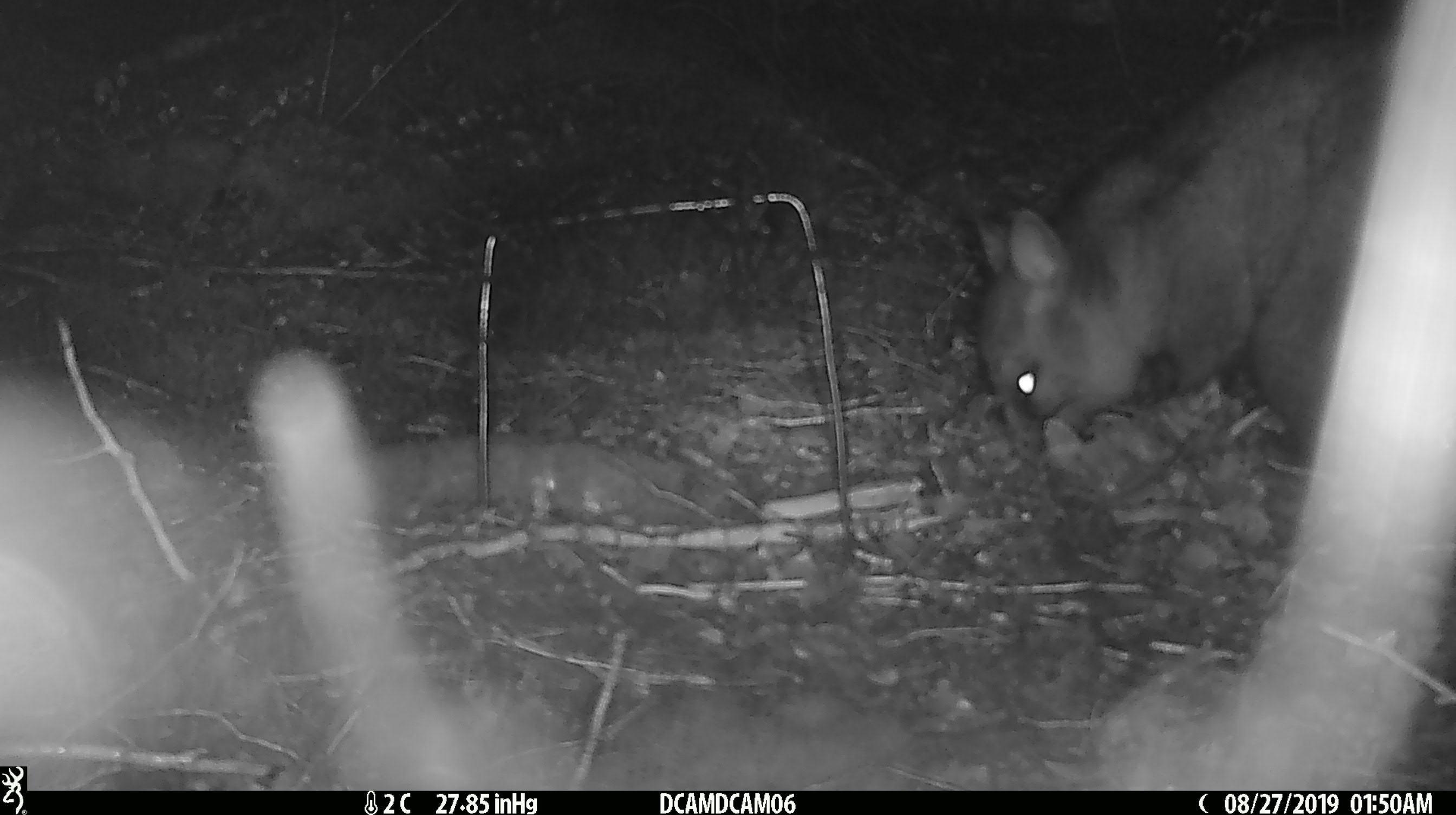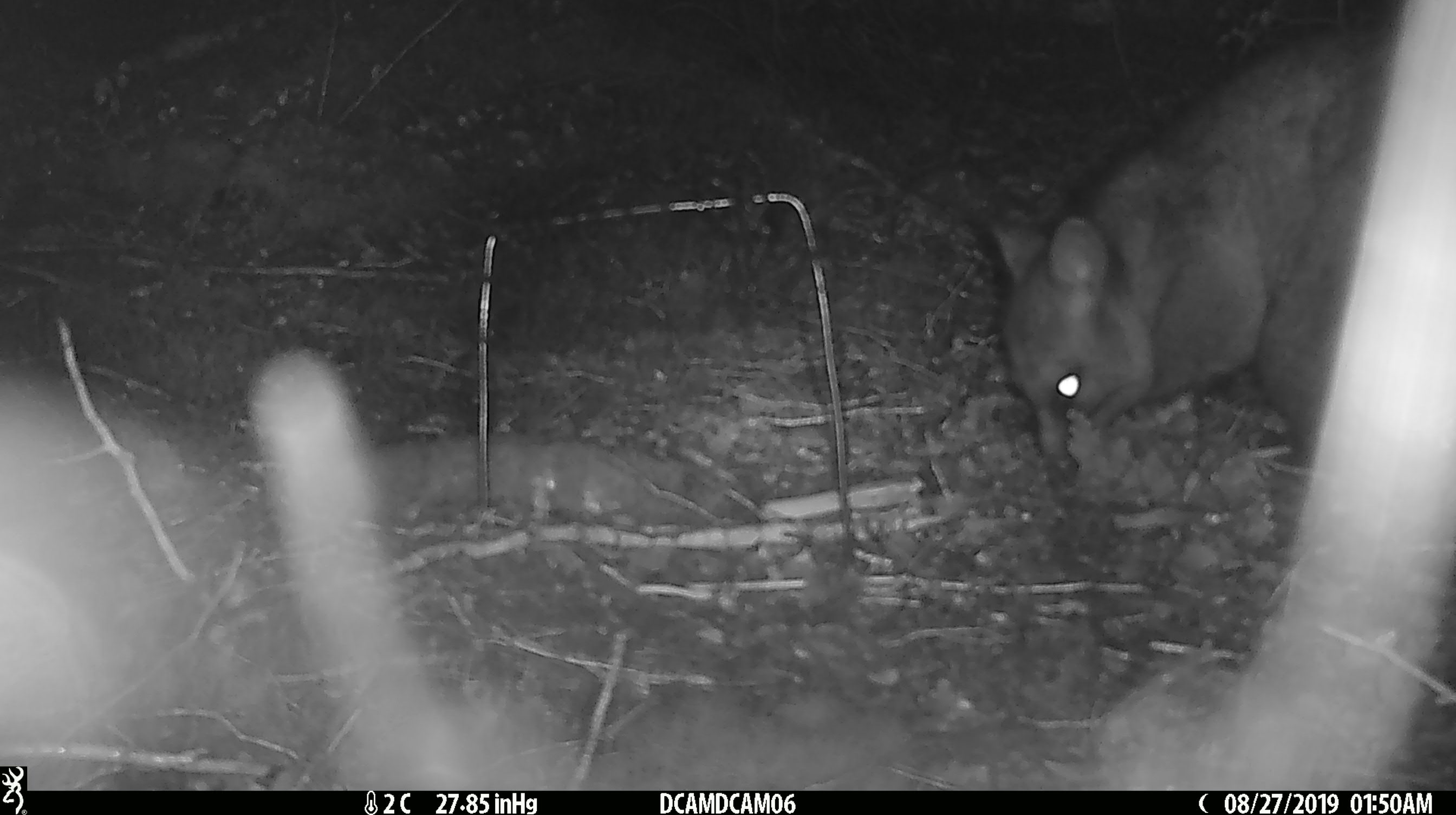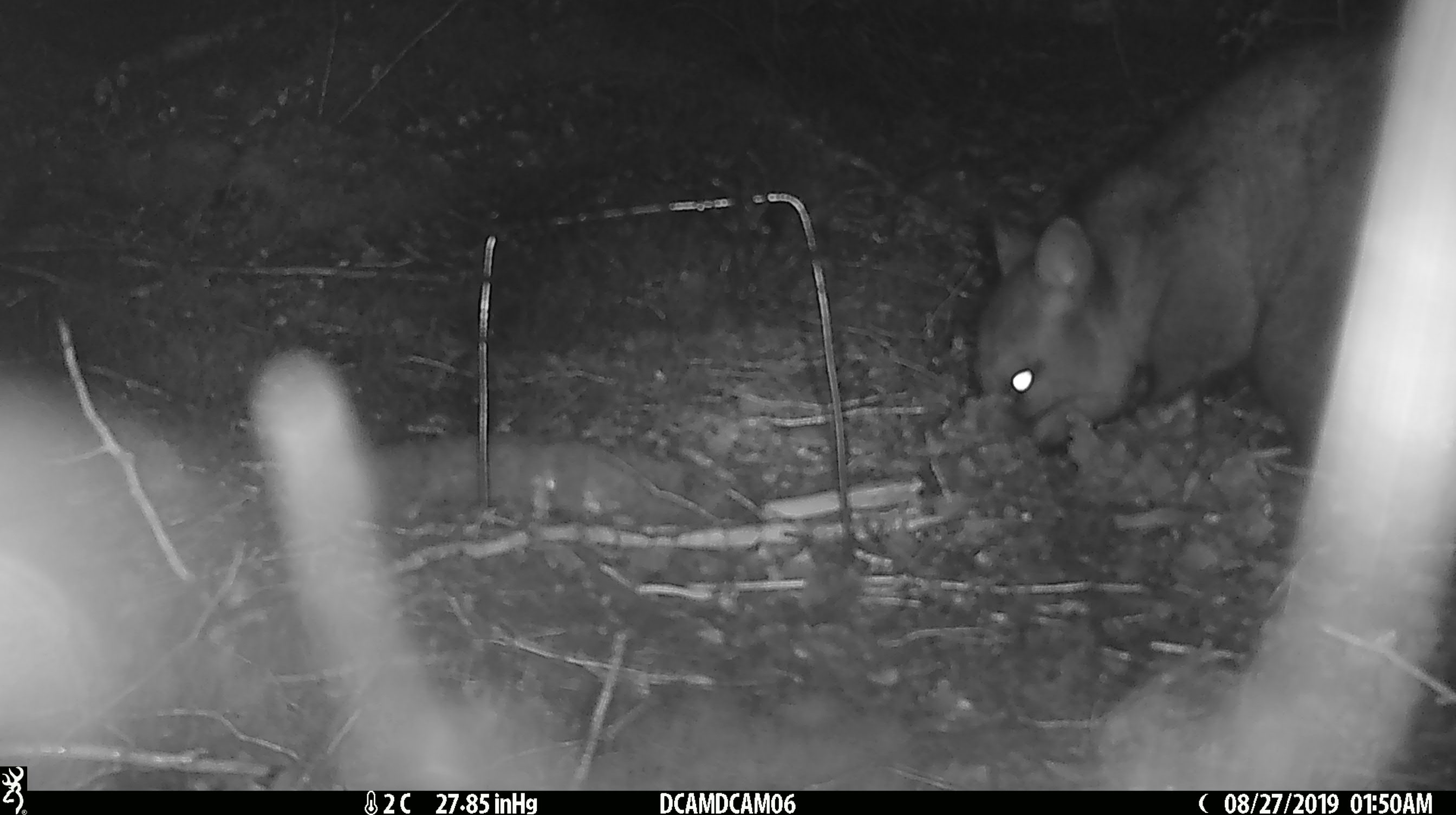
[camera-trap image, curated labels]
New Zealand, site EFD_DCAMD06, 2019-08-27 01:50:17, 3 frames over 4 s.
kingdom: Animalia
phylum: Chordata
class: Mammalia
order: Diprotodontia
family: Phalangeridae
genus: Trichosurus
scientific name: Trichosurus vulpecula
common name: common brushtail possum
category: possum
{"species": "possum (common brushtail possum) (Trichosurus vulpecula)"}